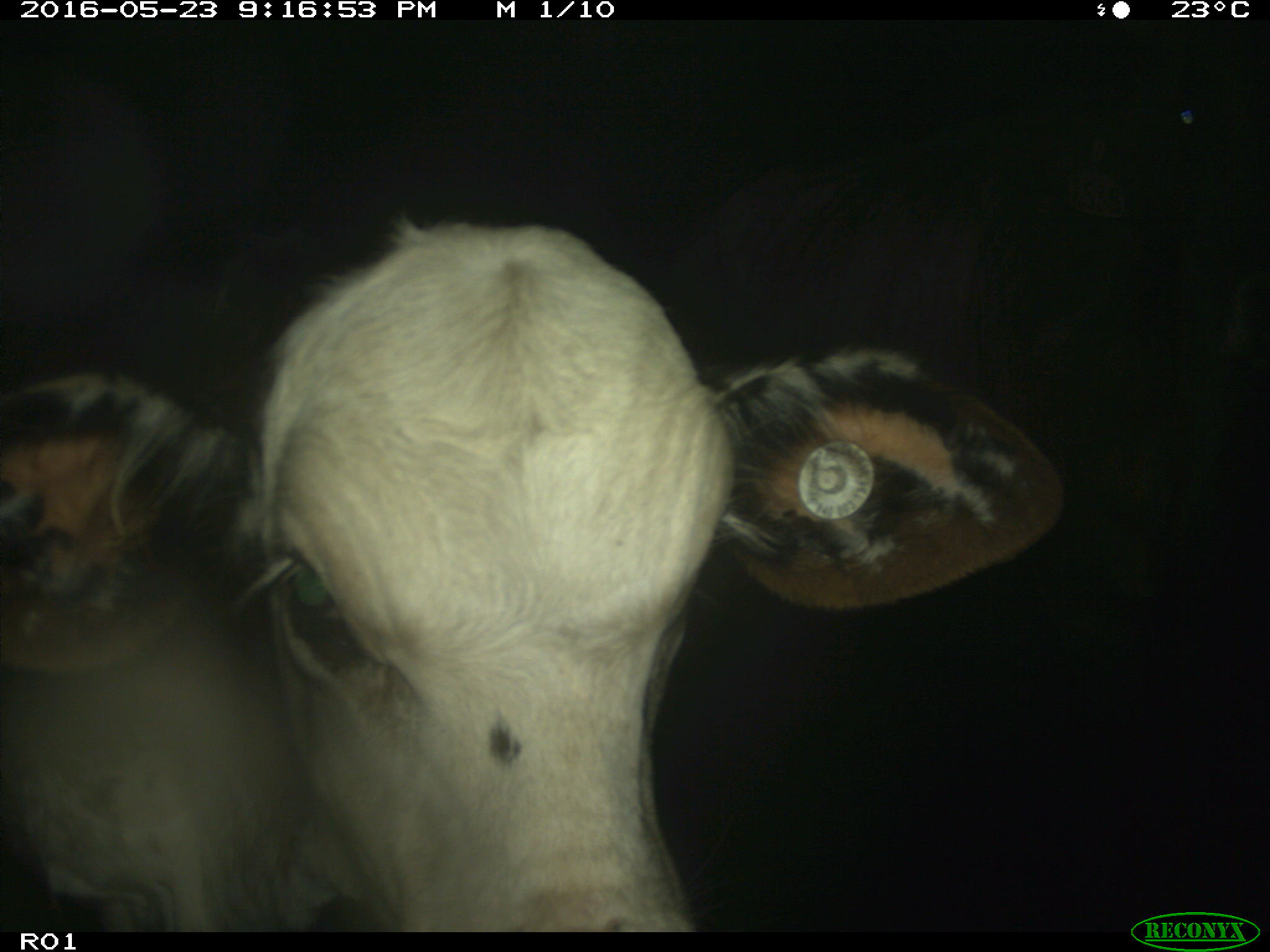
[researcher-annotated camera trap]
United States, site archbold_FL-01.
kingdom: Animalia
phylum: Chordata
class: Mammalia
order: Artiodactyla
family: Bovidae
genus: Bos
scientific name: Bos taurus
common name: domestic cow